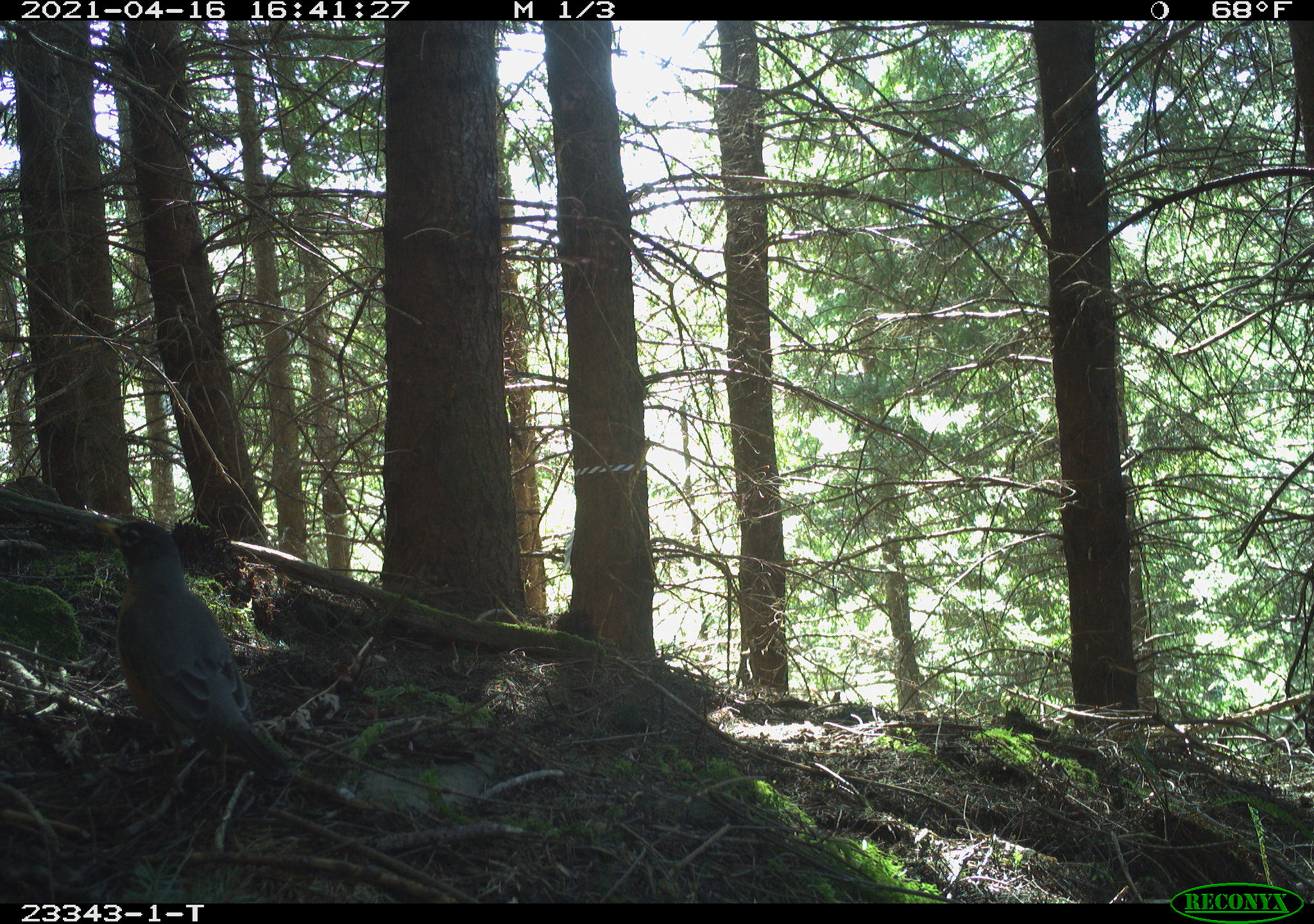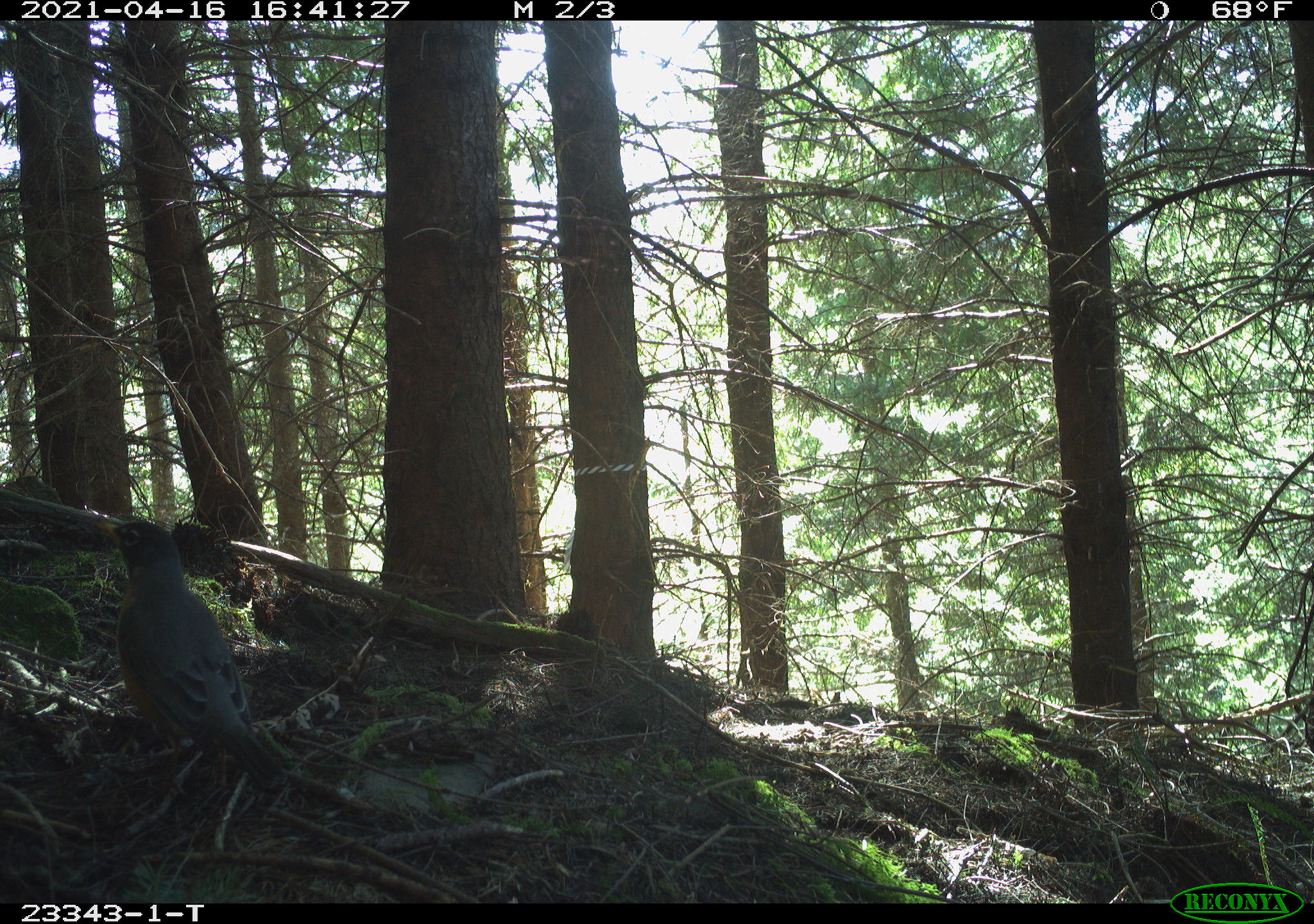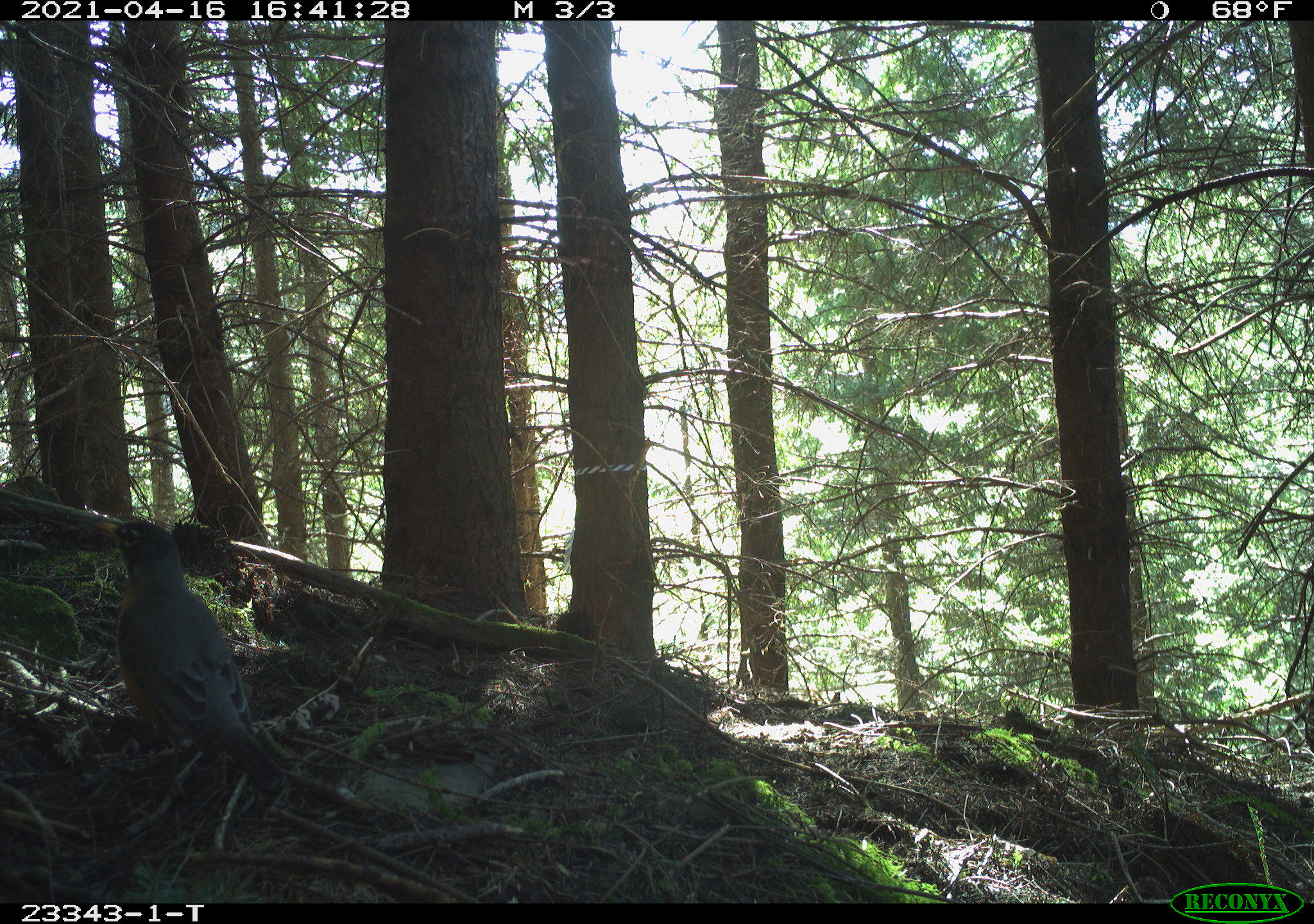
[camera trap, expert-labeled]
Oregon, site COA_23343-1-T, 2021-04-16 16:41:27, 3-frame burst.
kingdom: Animalia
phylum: Chordata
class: Aves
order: Passeriformes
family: Turdidae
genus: Turdus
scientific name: Turdus migratorius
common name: american robin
American robin (Turdus migratorius).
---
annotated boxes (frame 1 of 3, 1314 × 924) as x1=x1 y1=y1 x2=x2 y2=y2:
american robin: x1=95 y1=517 x2=296 y2=787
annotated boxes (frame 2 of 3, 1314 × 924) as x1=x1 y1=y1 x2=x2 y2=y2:
american robin: x1=93 y1=512 x2=296 y2=793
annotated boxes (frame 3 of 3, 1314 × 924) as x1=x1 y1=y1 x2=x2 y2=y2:
american robin: x1=95 y1=517 x2=296 y2=797